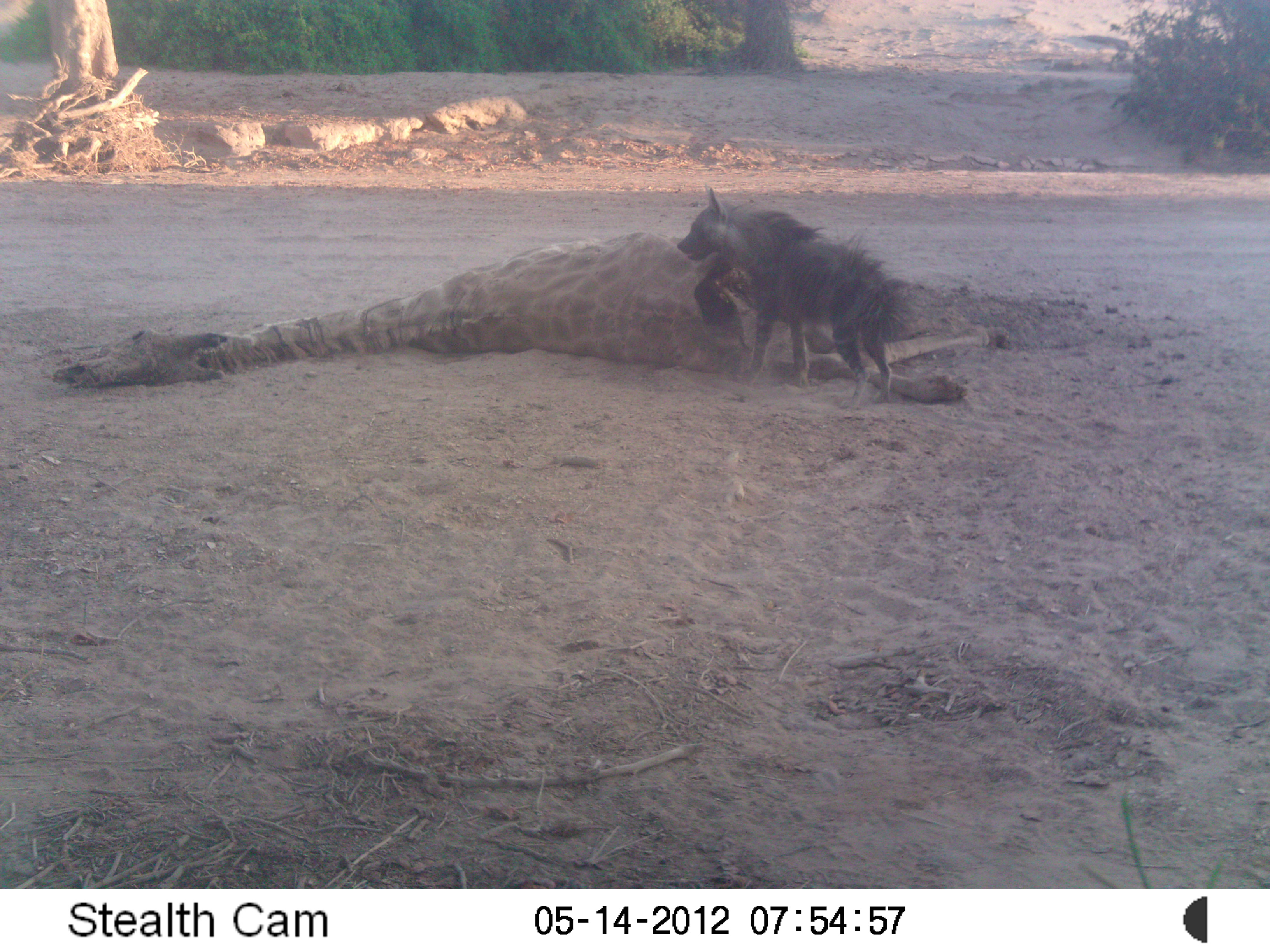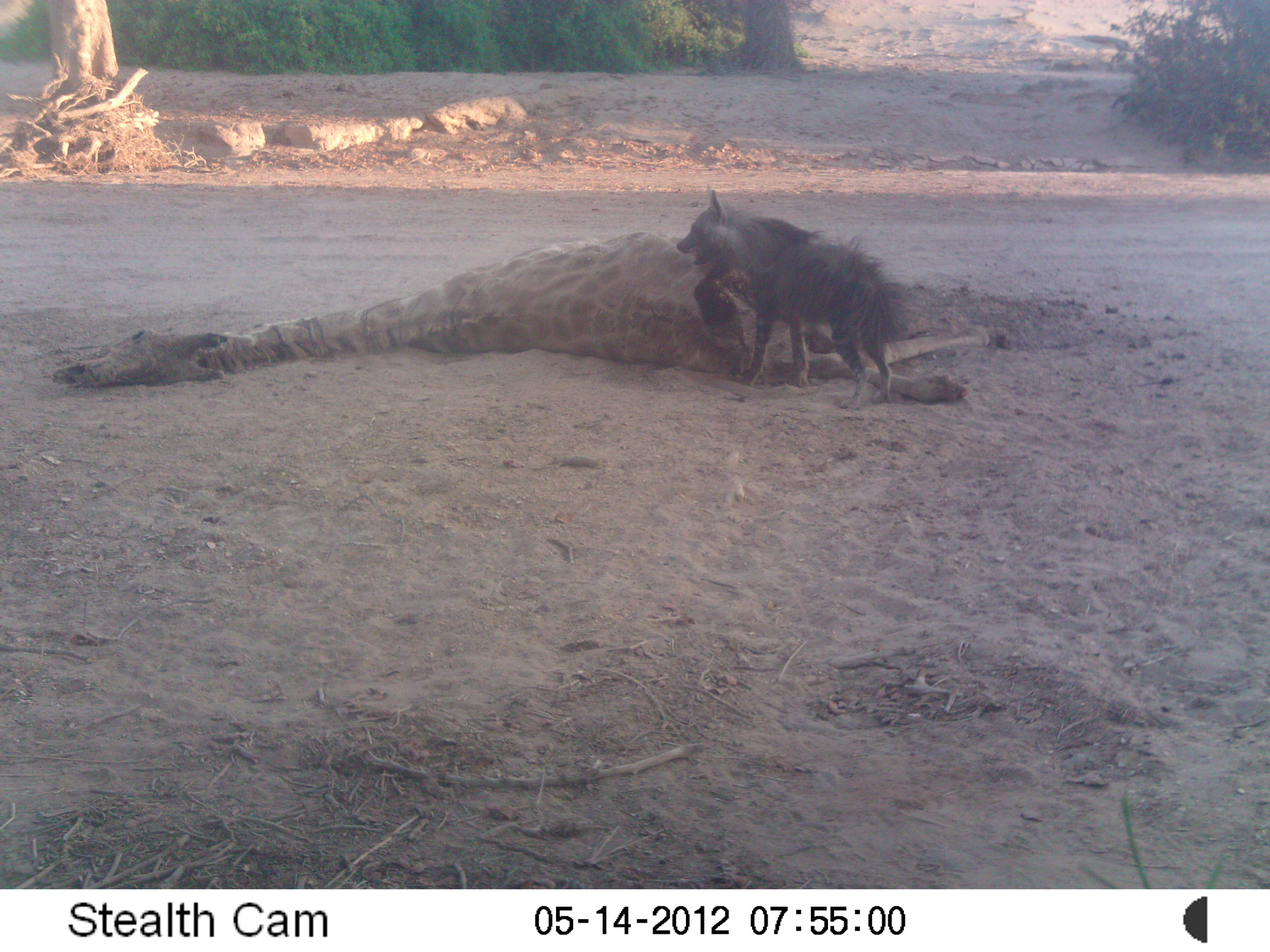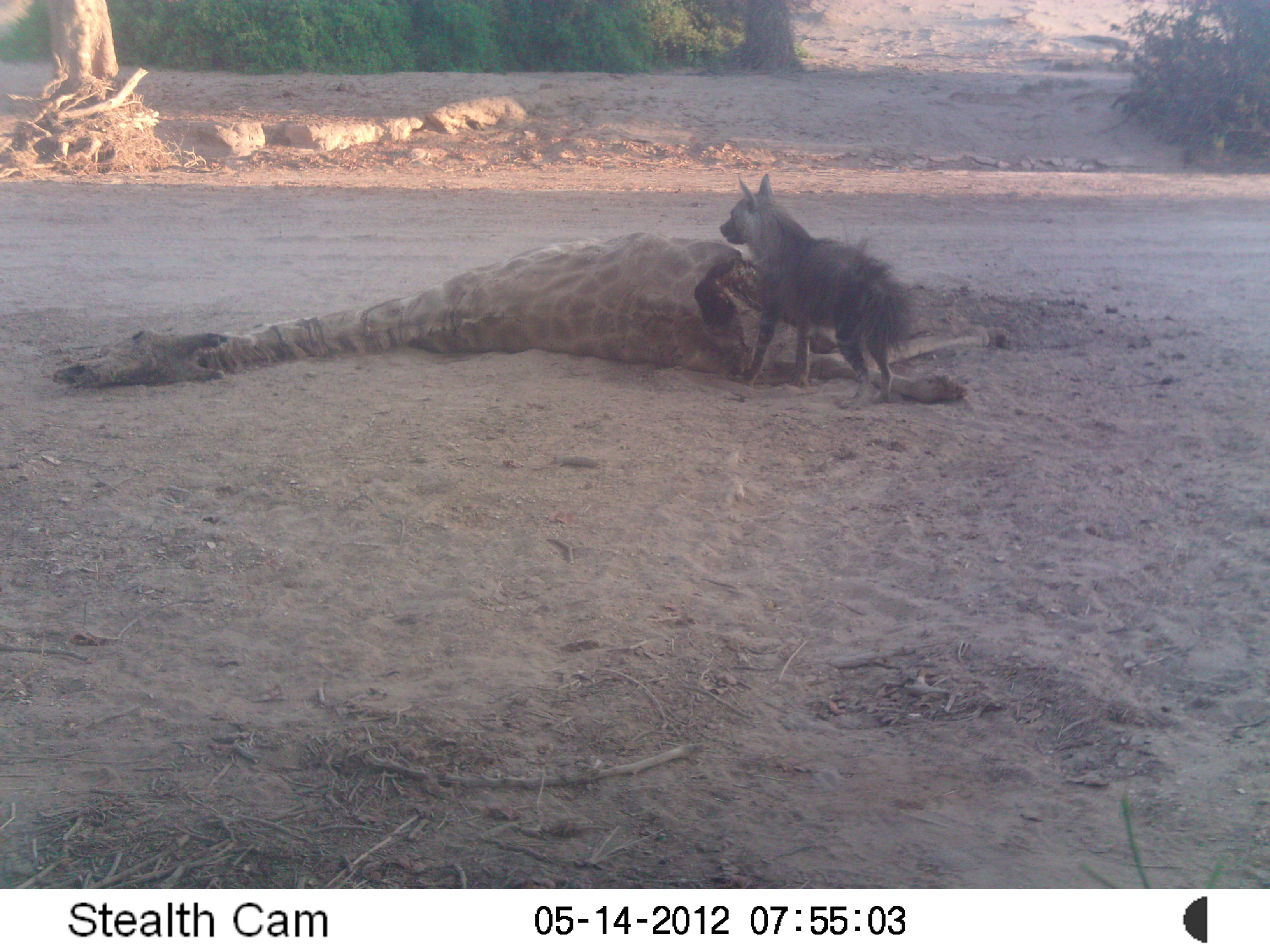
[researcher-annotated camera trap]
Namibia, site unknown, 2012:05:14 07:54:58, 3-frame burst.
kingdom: Animalia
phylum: Chordata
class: Mammalia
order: Carnivora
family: Hyaenidae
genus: Parahyaena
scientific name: Parahyaena brunnea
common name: brown hyena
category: hyaena brunnea